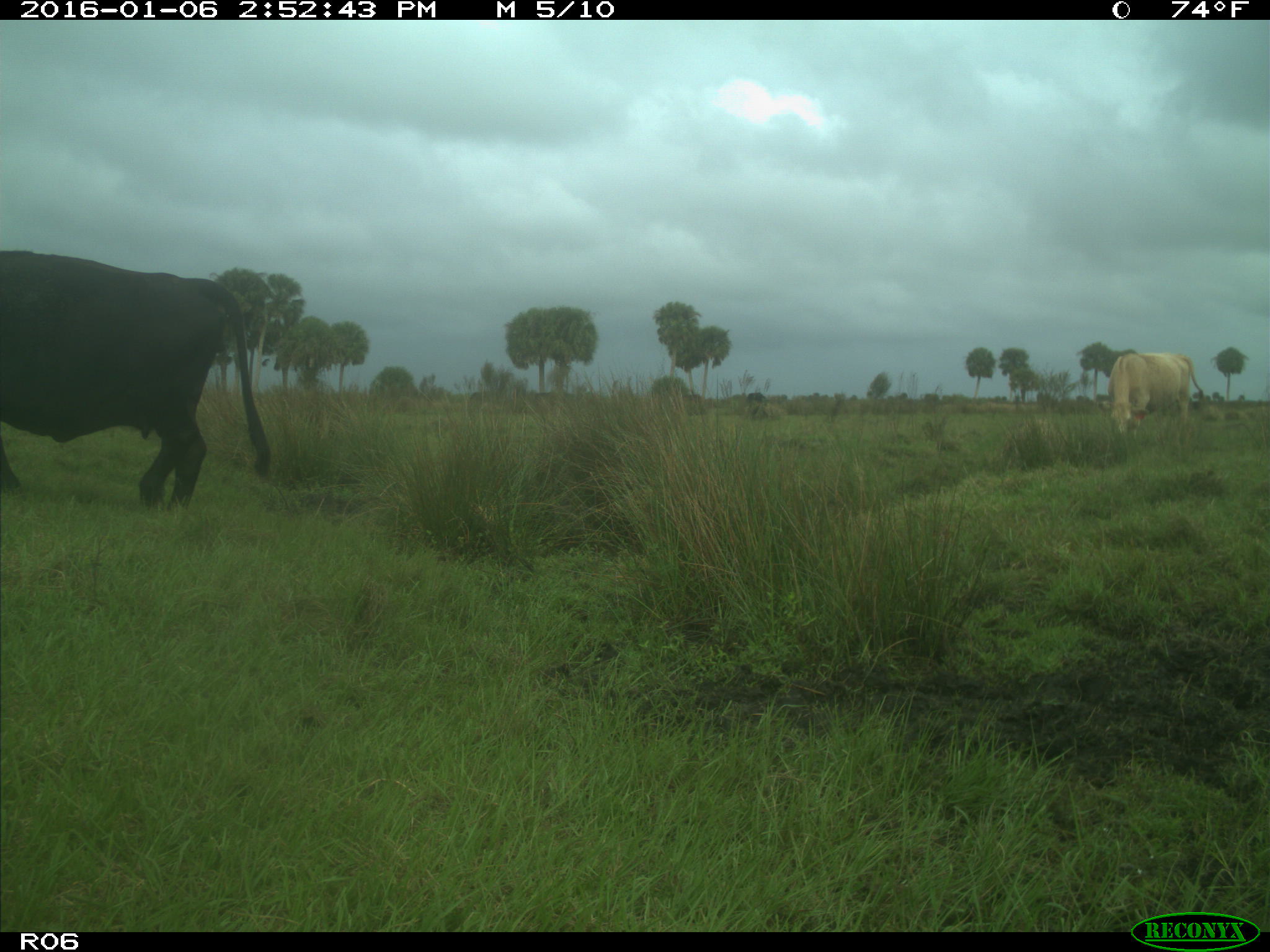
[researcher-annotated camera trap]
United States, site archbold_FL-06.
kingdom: Animalia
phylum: Chordata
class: Mammalia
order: Artiodactyla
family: Bovidae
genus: Bos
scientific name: Bos taurus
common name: domestic cow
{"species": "Bos taurus (domestic cow)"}